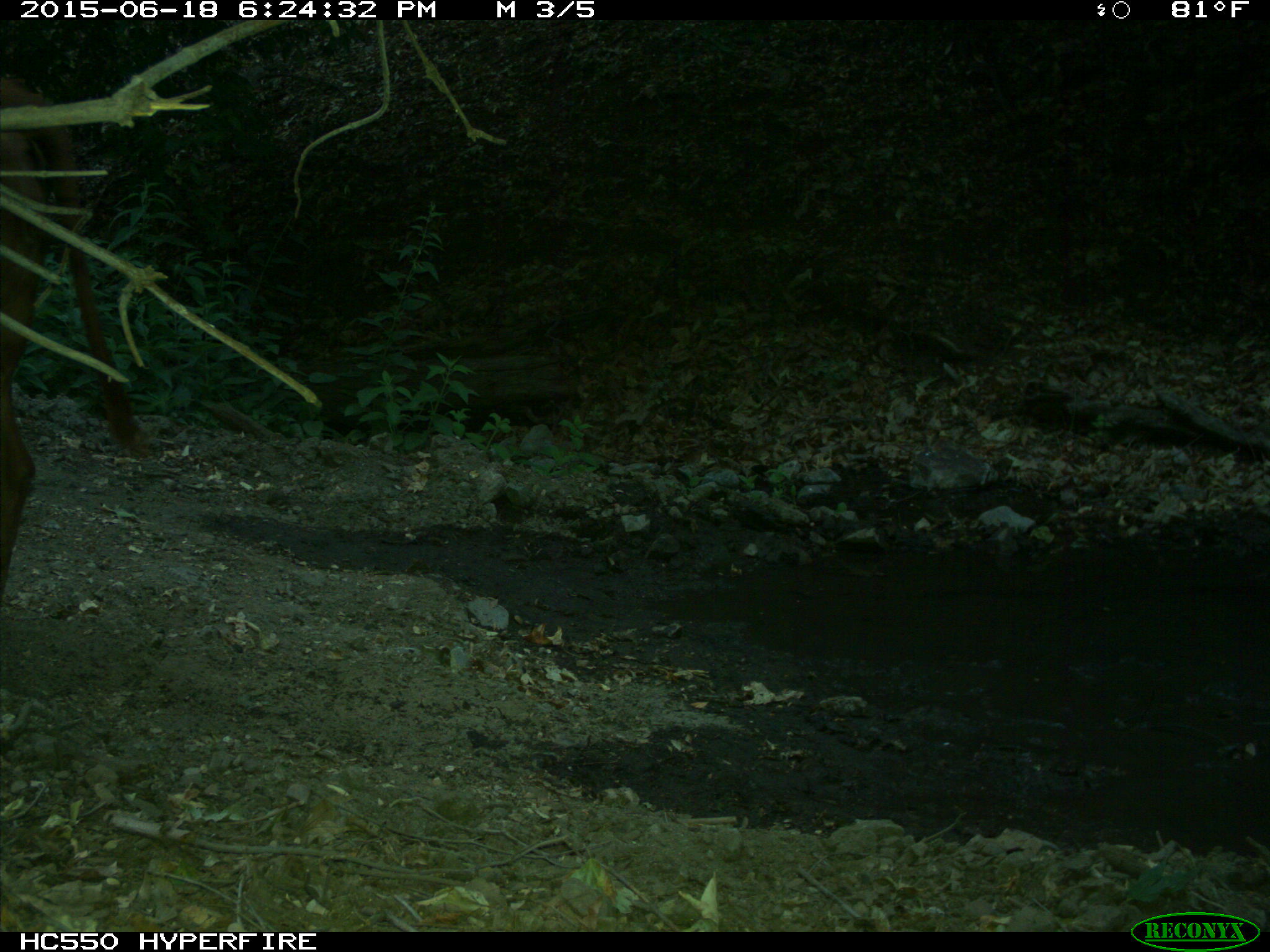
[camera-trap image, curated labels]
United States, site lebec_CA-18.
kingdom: Animalia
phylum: Chordata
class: Mammalia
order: Artiodactyla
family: Bovidae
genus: Bos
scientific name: Bos taurus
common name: domestic cow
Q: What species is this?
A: Bos taurus (domestic cow).